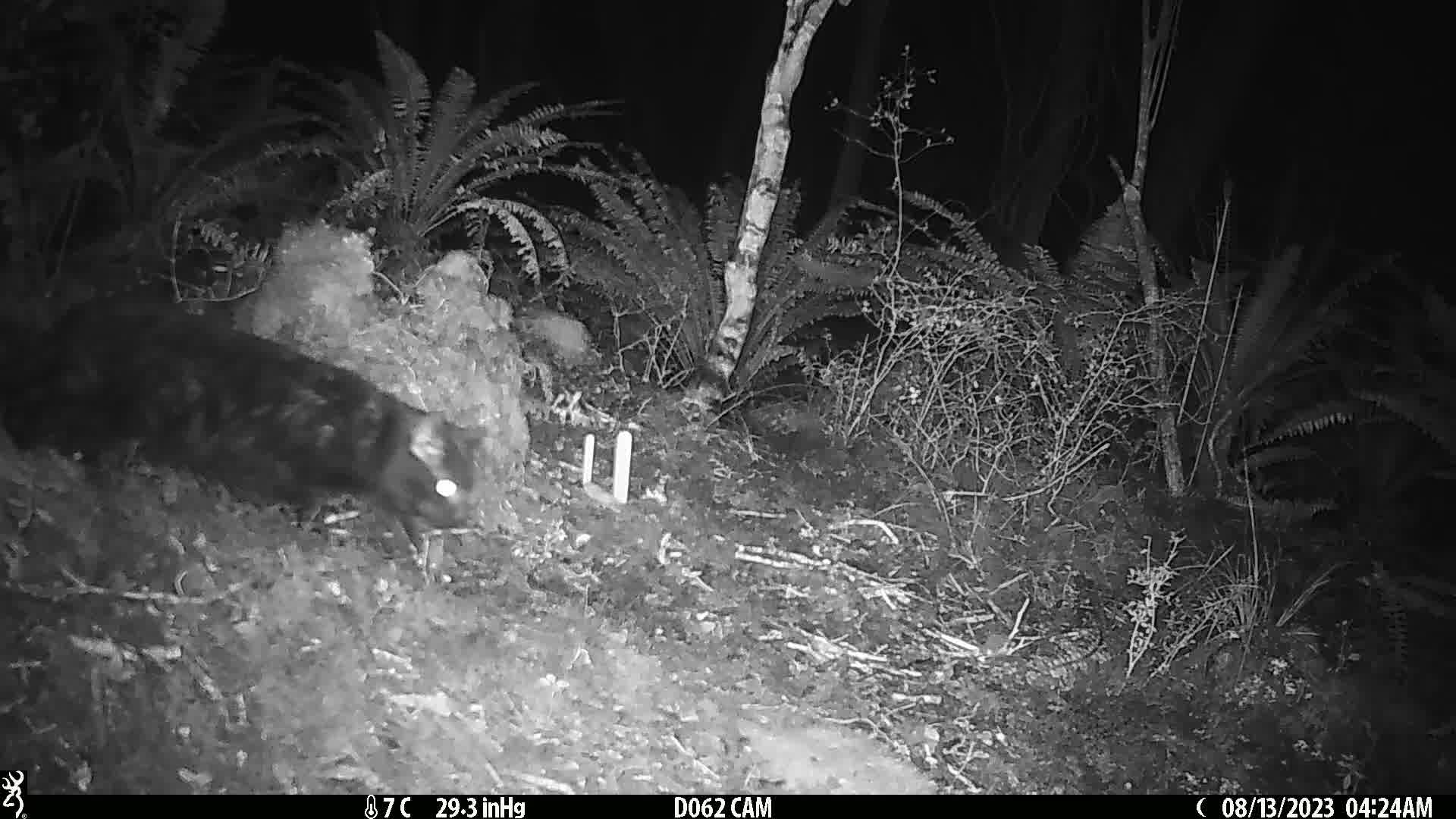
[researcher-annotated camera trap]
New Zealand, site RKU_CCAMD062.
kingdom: Animalia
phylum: Chordata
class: Mammalia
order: Carnivora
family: Felidae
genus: Felis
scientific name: Felis catus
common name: domestic cat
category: cat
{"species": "cat (domestic cat) (Felis catus)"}